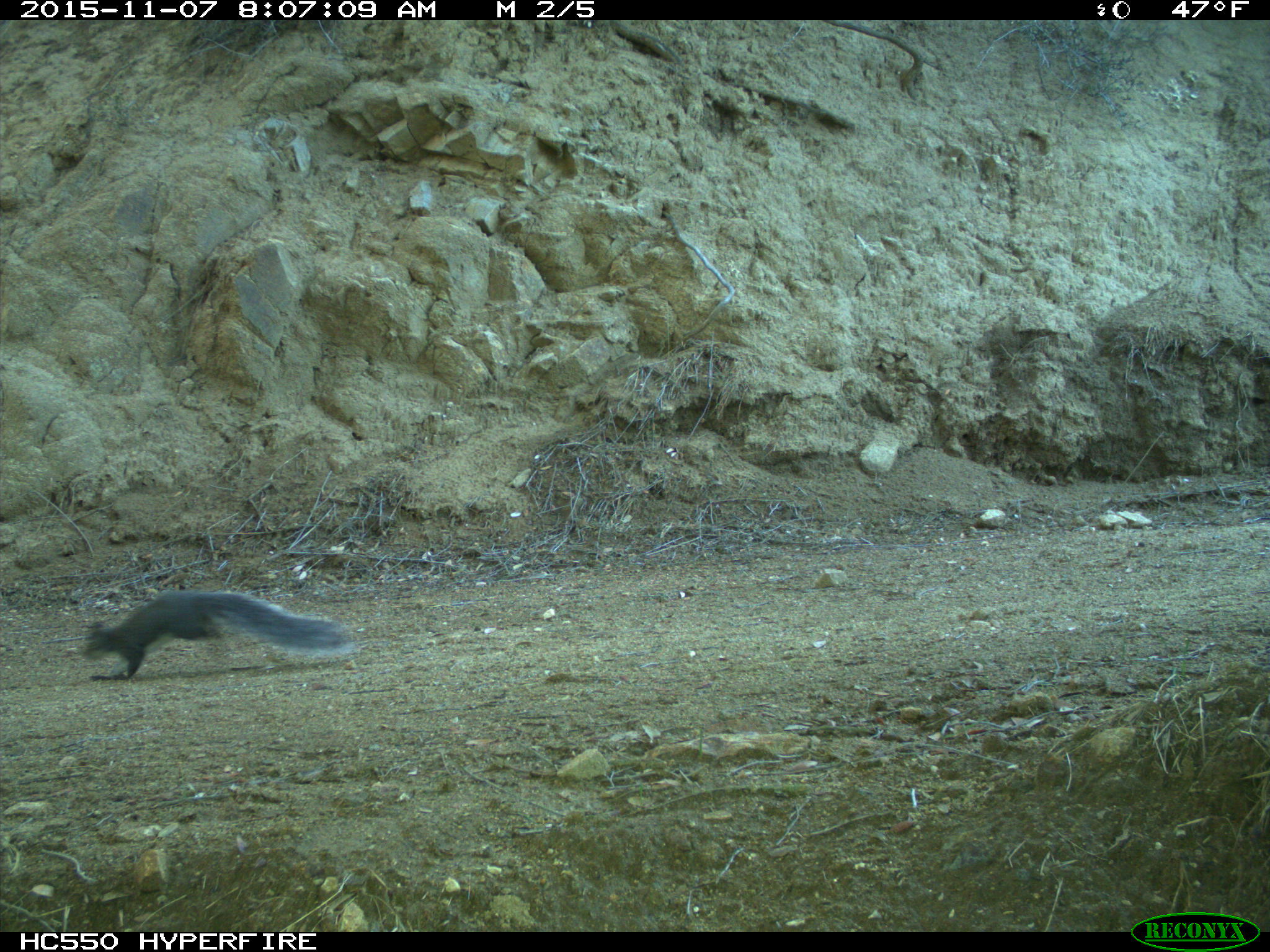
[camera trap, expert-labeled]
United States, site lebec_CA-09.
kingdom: Animalia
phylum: Chordata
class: Mammalia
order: Rodentia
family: Sciuridae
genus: Sciurus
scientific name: Sciurus carolinensis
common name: eastern gray squirrel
Sciurus carolinensis (eastern gray squirrel).